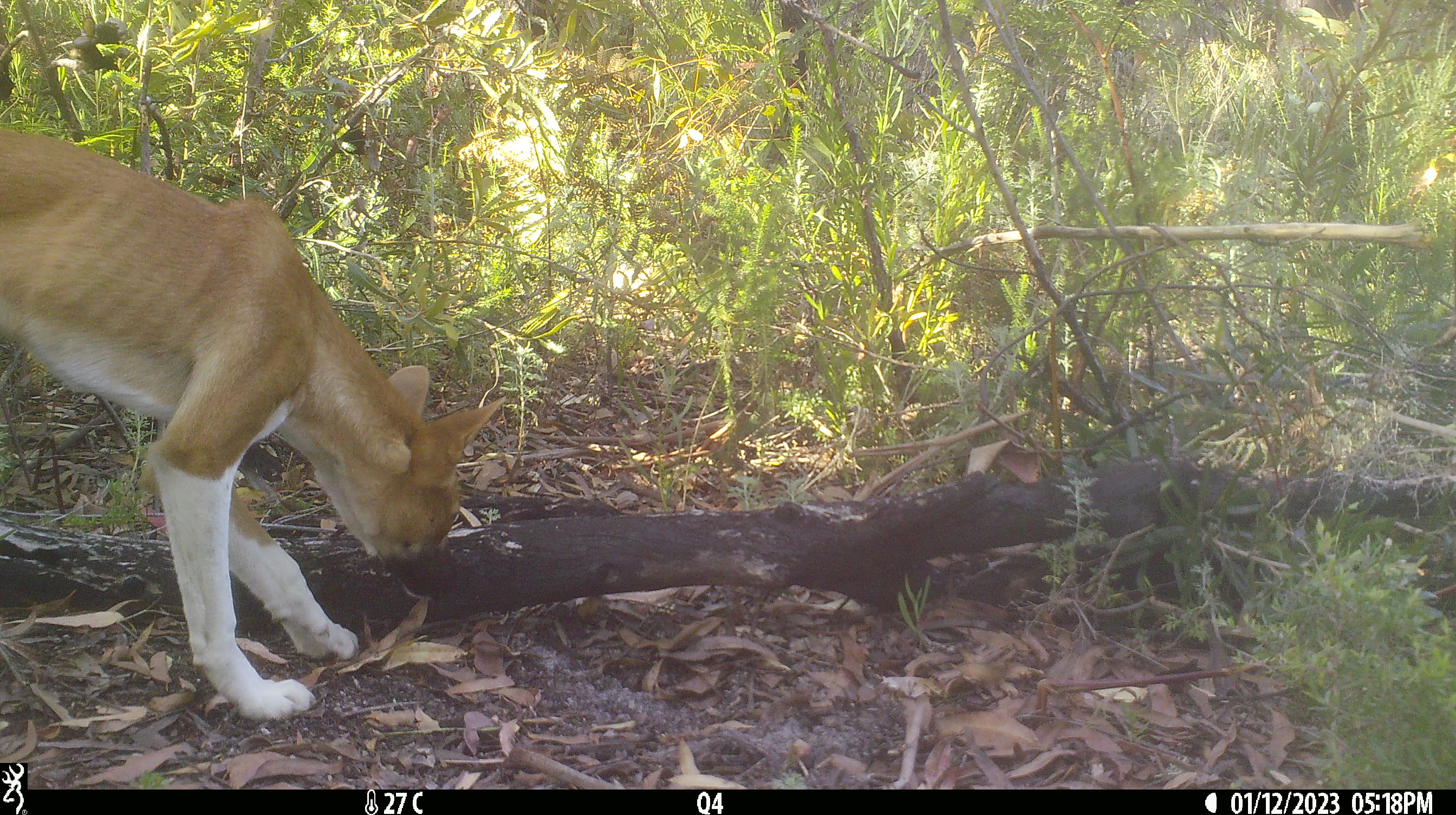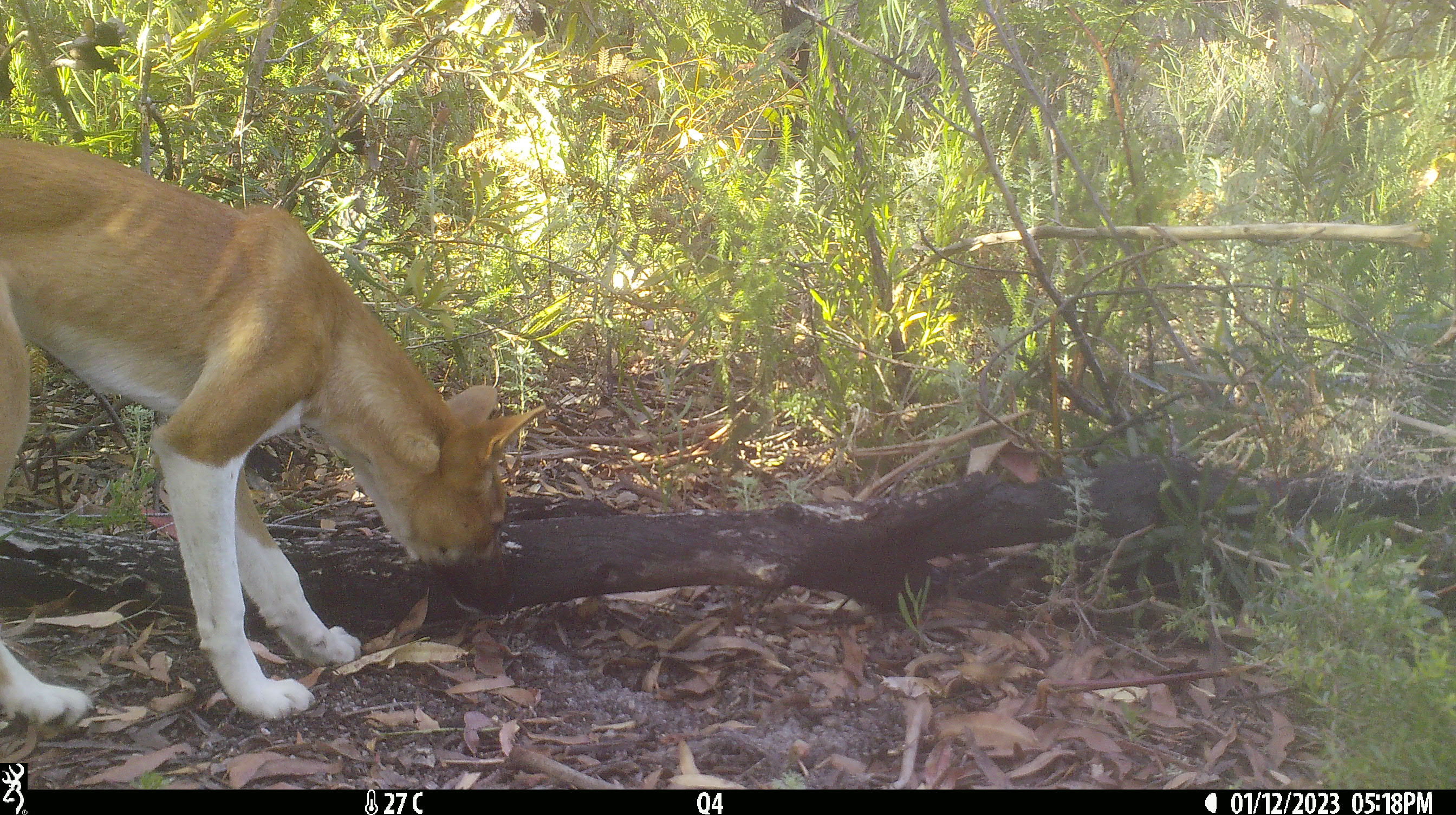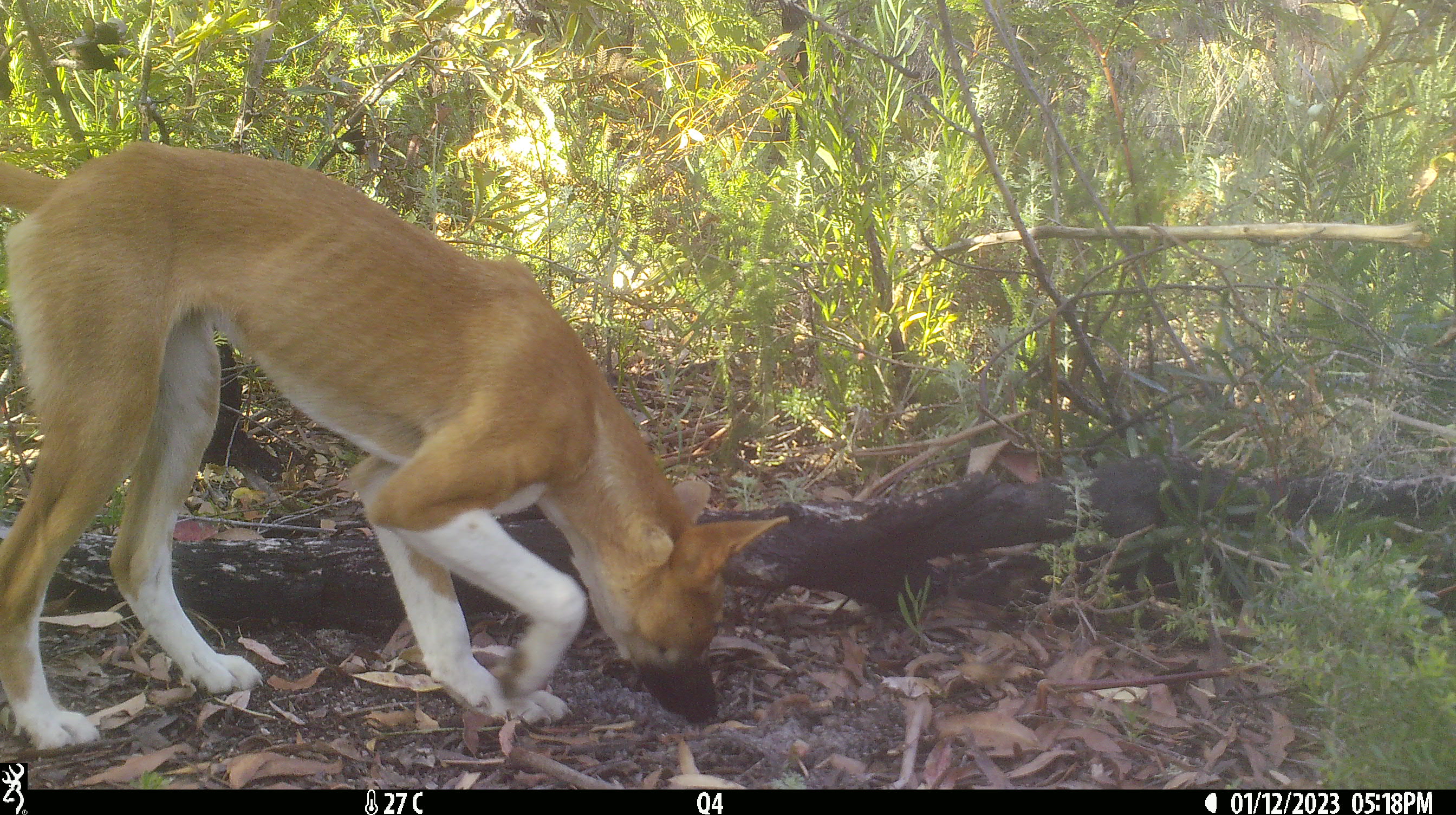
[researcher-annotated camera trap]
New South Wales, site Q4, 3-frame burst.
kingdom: Animalia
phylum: Chordata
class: Mammalia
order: Carnivora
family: Canidae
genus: Canis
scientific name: Canis familiaris dingo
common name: dingo